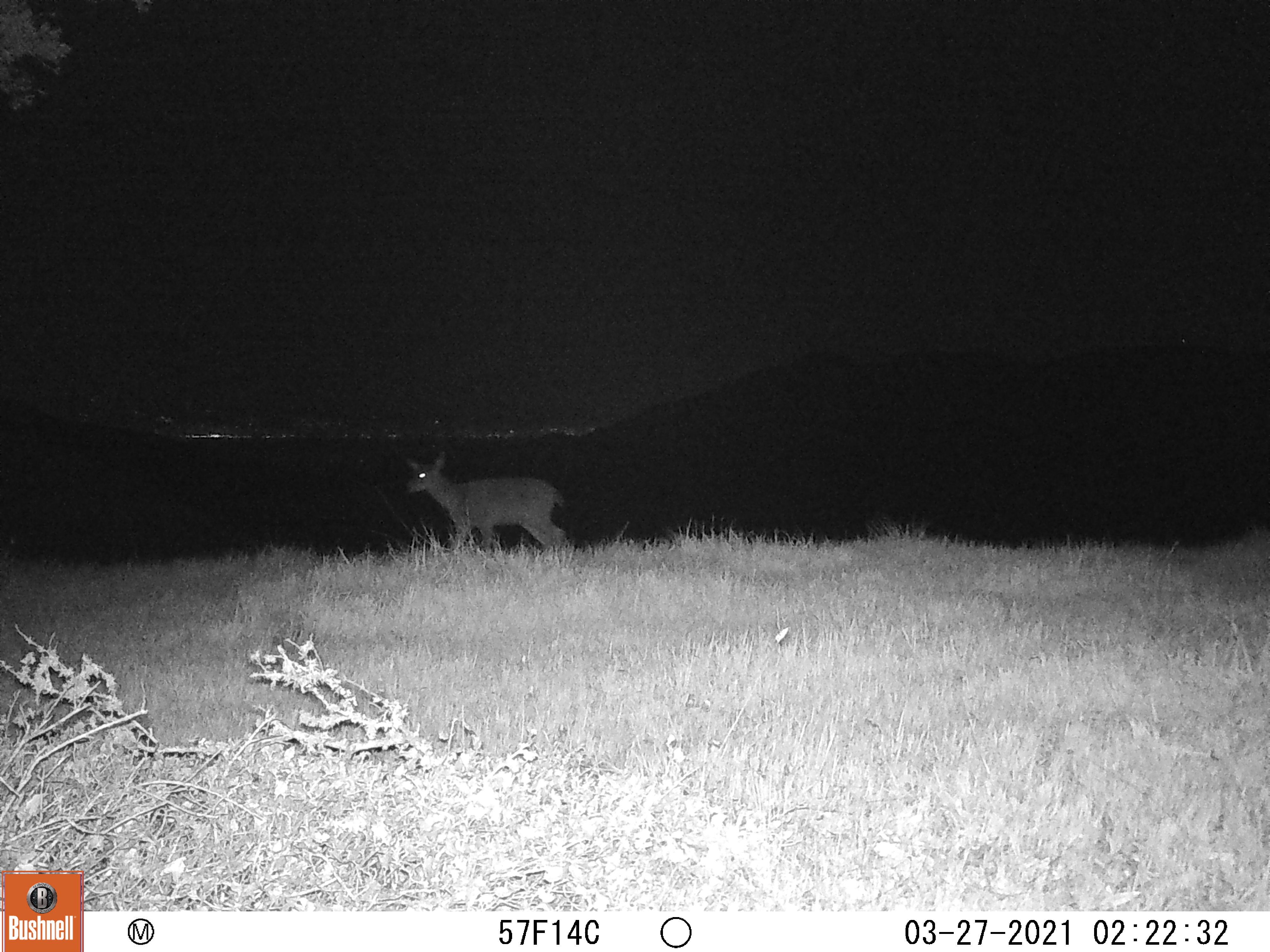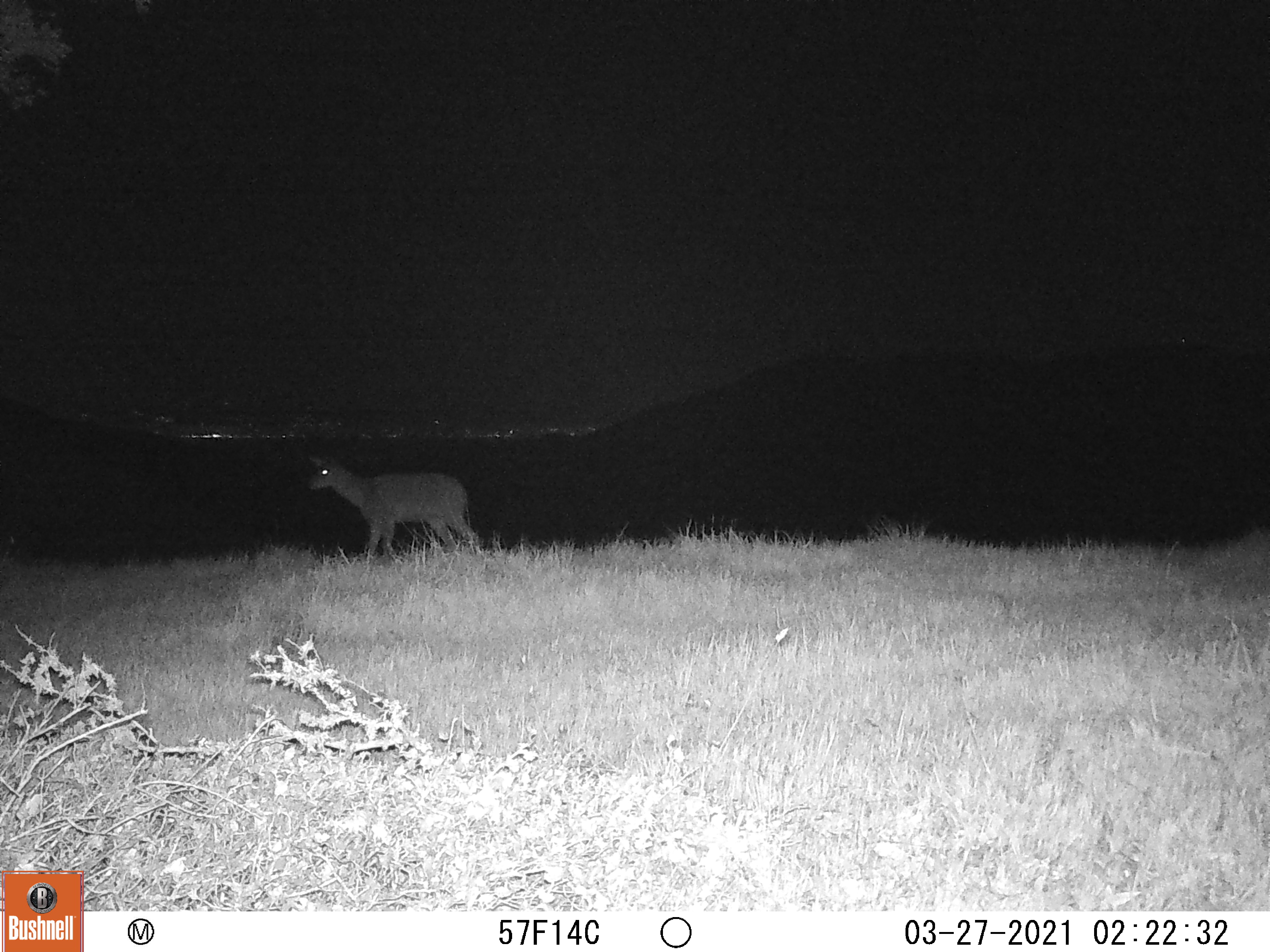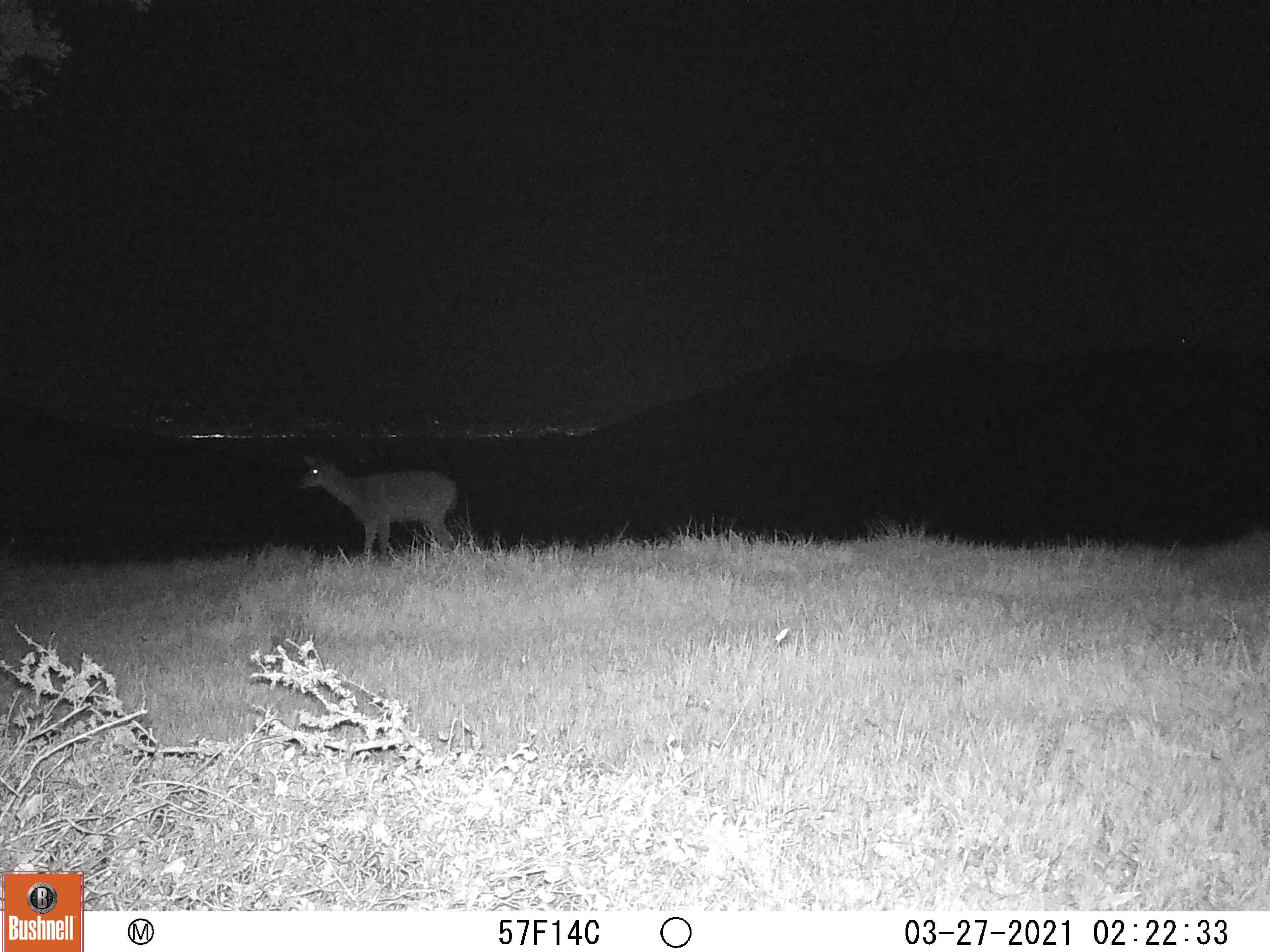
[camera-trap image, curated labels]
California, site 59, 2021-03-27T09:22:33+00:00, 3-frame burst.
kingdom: Animalia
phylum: Chordata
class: Mammalia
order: Artiodactyla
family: Cervidae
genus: Odocoileus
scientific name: Odocoileus hemionus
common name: mule deer